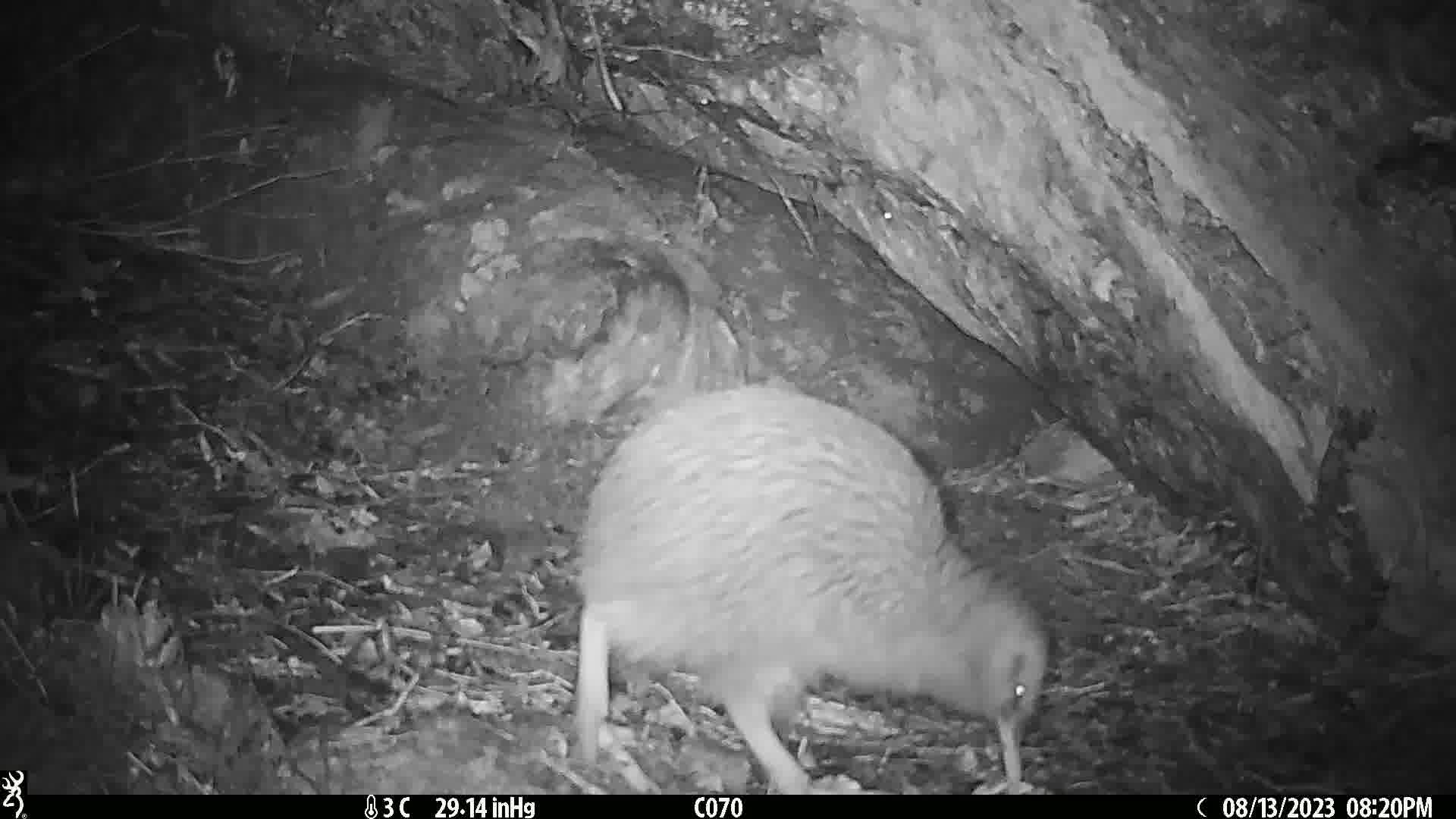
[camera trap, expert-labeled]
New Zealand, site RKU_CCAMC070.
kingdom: Animalia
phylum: Chordata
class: Aves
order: Apterygiformes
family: Apterygidae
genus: Apteryx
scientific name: Apteryx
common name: kiwi